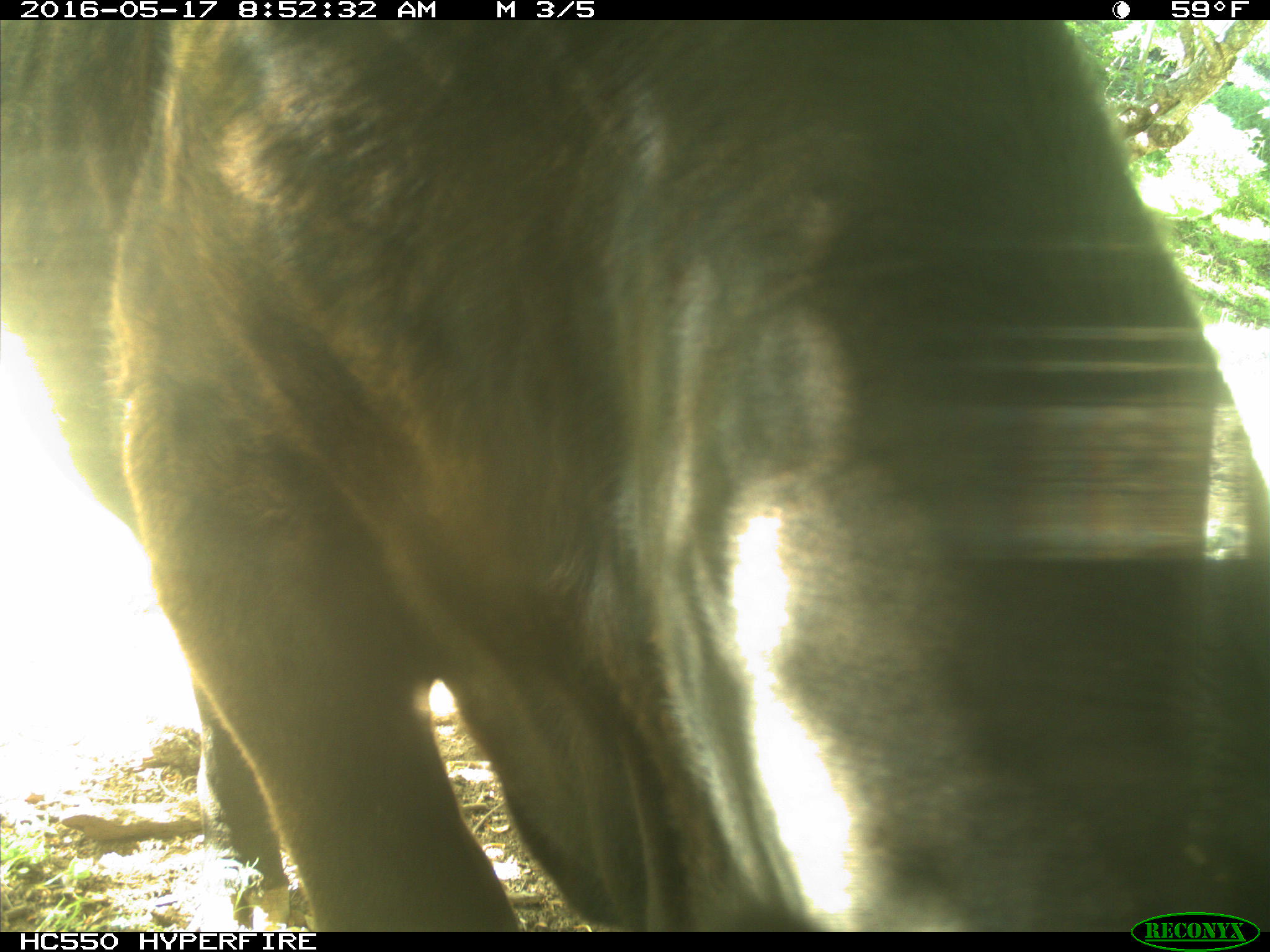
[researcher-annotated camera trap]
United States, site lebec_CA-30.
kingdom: Animalia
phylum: Chordata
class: Mammalia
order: Artiodactyla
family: Bovidae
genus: Bos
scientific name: Bos taurus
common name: domestic cow